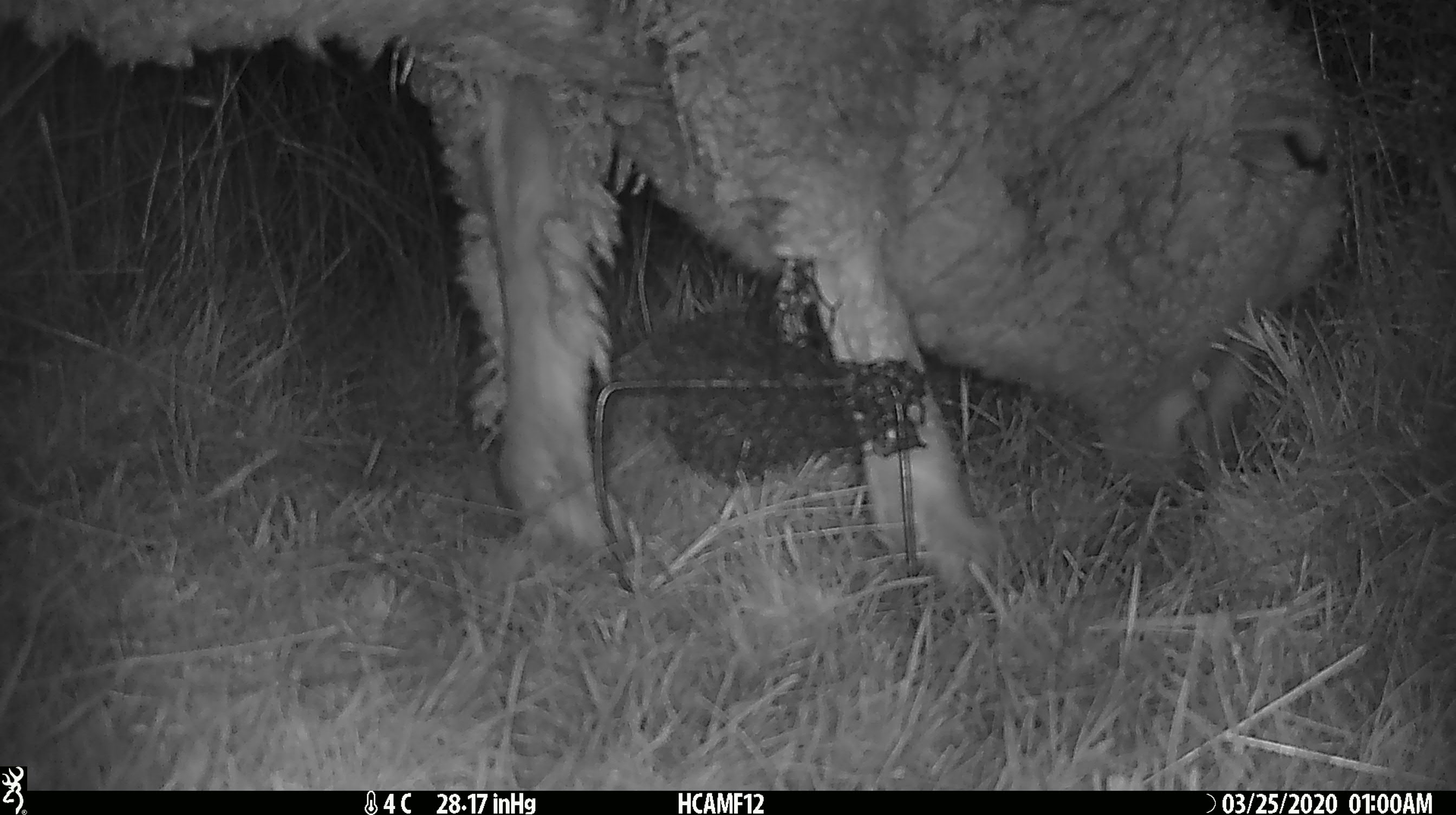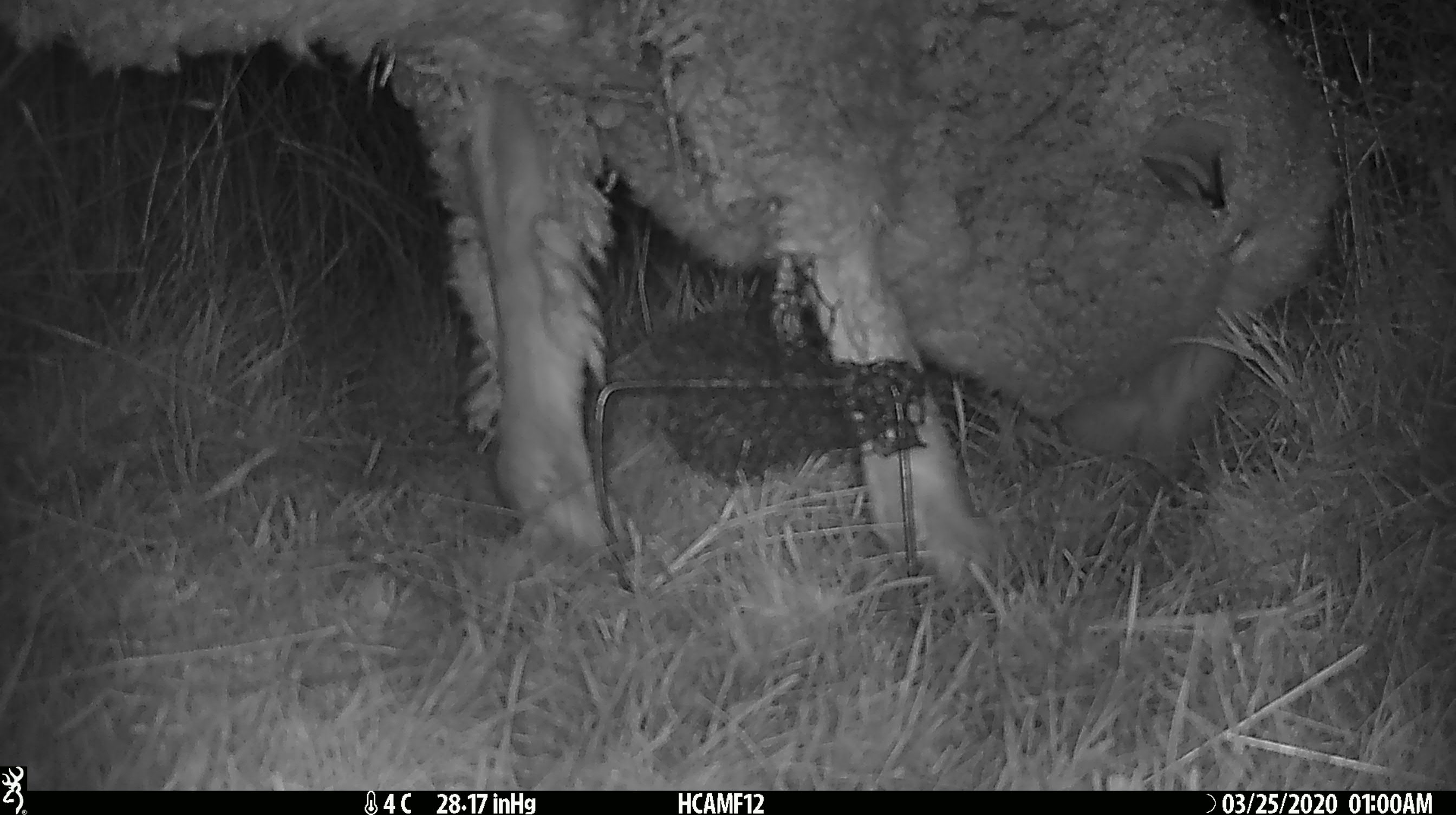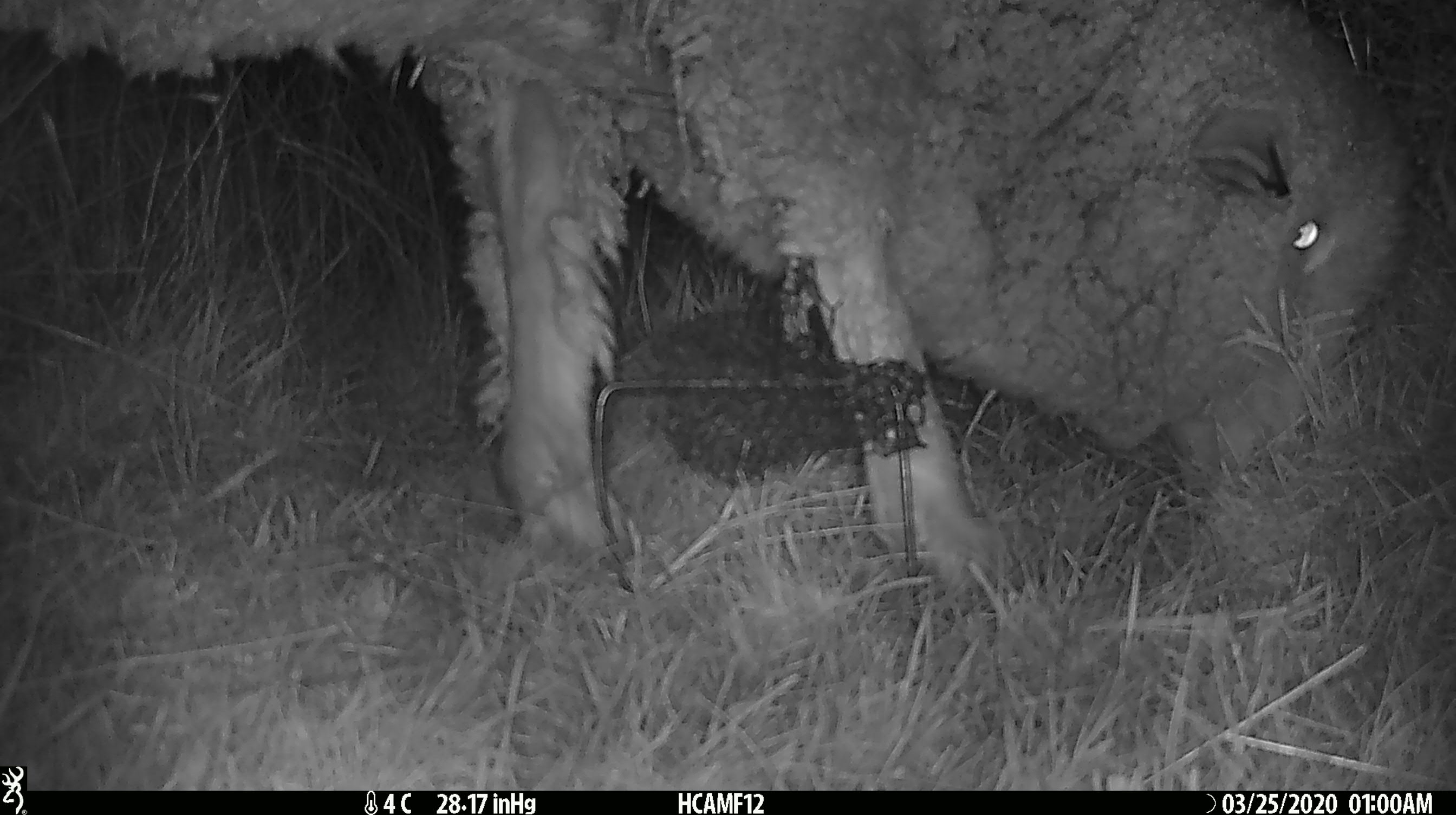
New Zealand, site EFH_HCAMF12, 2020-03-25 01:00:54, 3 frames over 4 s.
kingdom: Animalia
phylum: Chordata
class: Mammalia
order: Artiodactyla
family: Bovidae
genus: Ovis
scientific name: Ovis aries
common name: domestic sheep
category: sheep